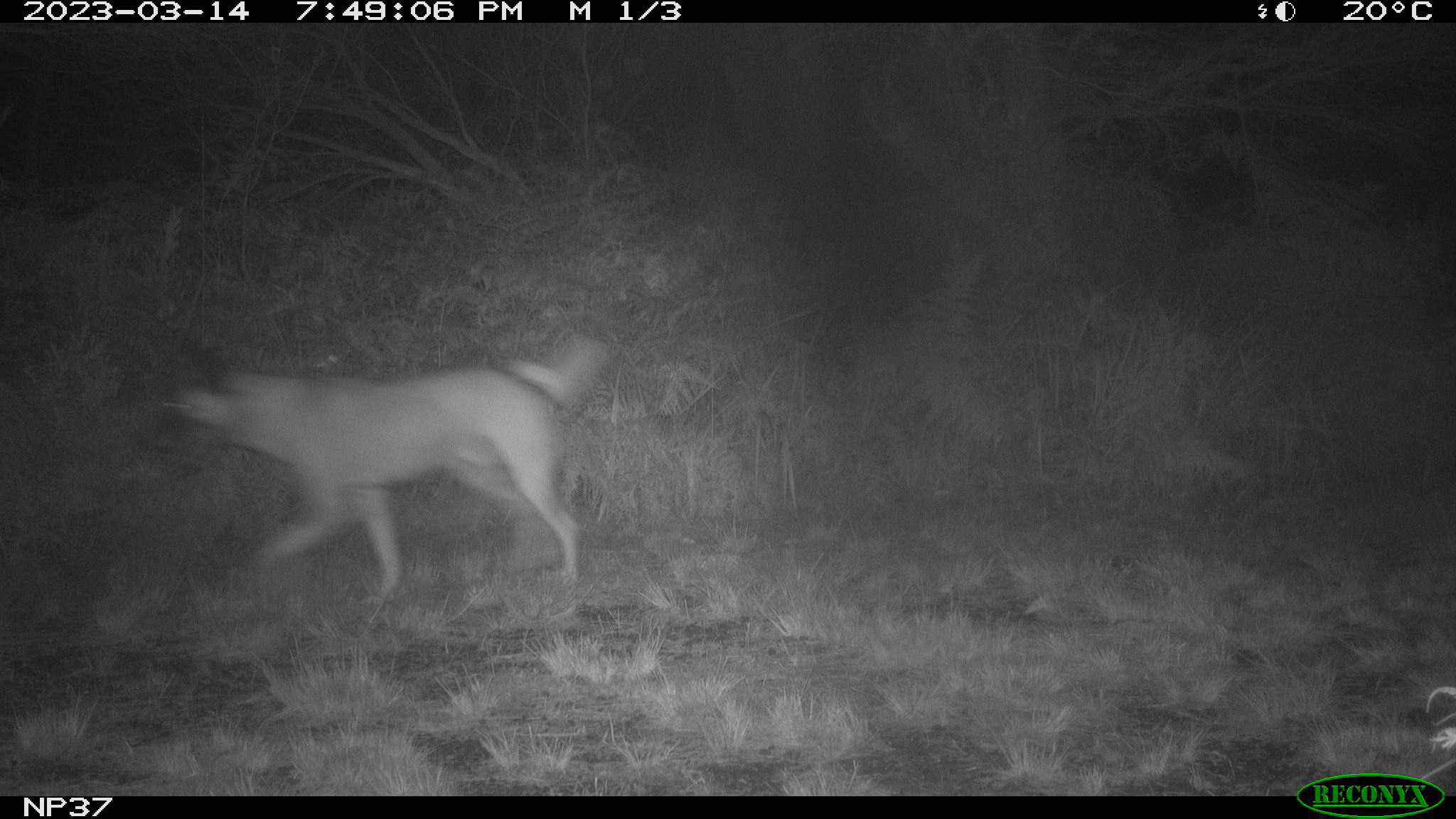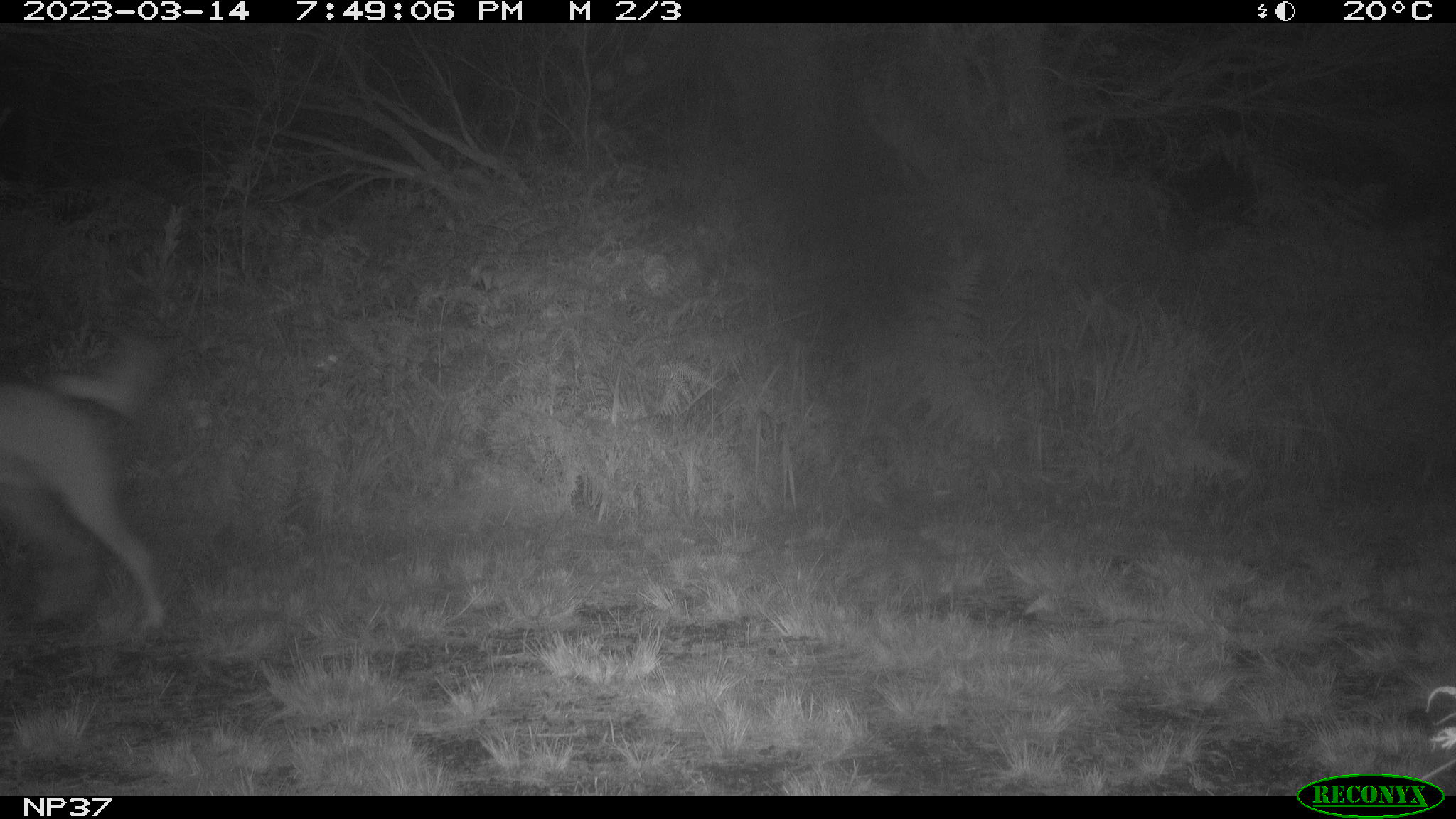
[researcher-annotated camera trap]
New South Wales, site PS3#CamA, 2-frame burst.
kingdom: Animalia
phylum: Chordata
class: Mammalia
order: Carnivora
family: Canidae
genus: Canis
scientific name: Canis familiaris dingo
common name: dingo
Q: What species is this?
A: Dingo (Canis familiaris dingo).